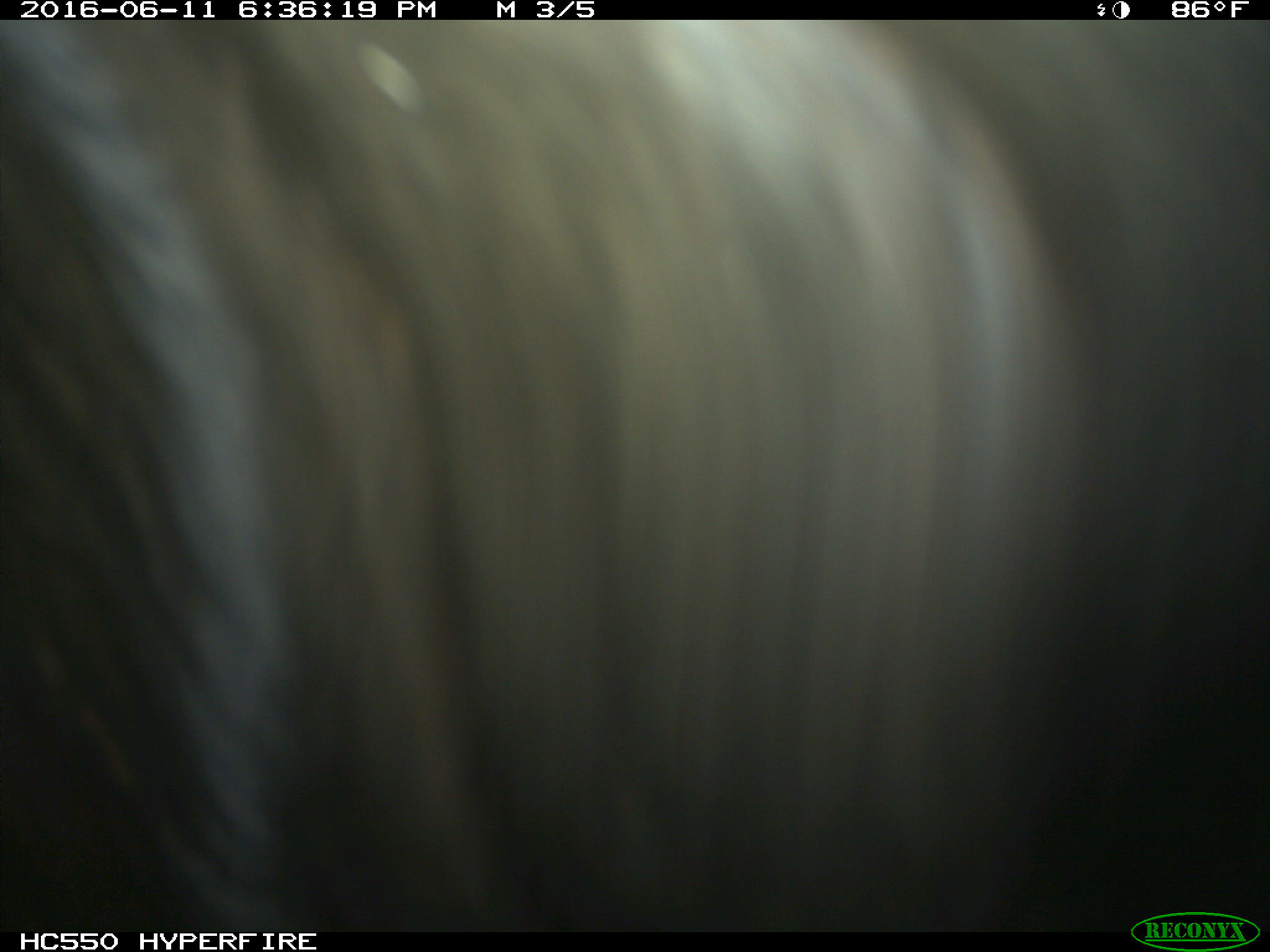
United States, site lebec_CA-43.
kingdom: Animalia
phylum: Chordata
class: Mammalia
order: Artiodactyla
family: Bovidae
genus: Bos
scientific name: Bos taurus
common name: domestic cow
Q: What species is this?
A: Bos taurus (domestic cow).